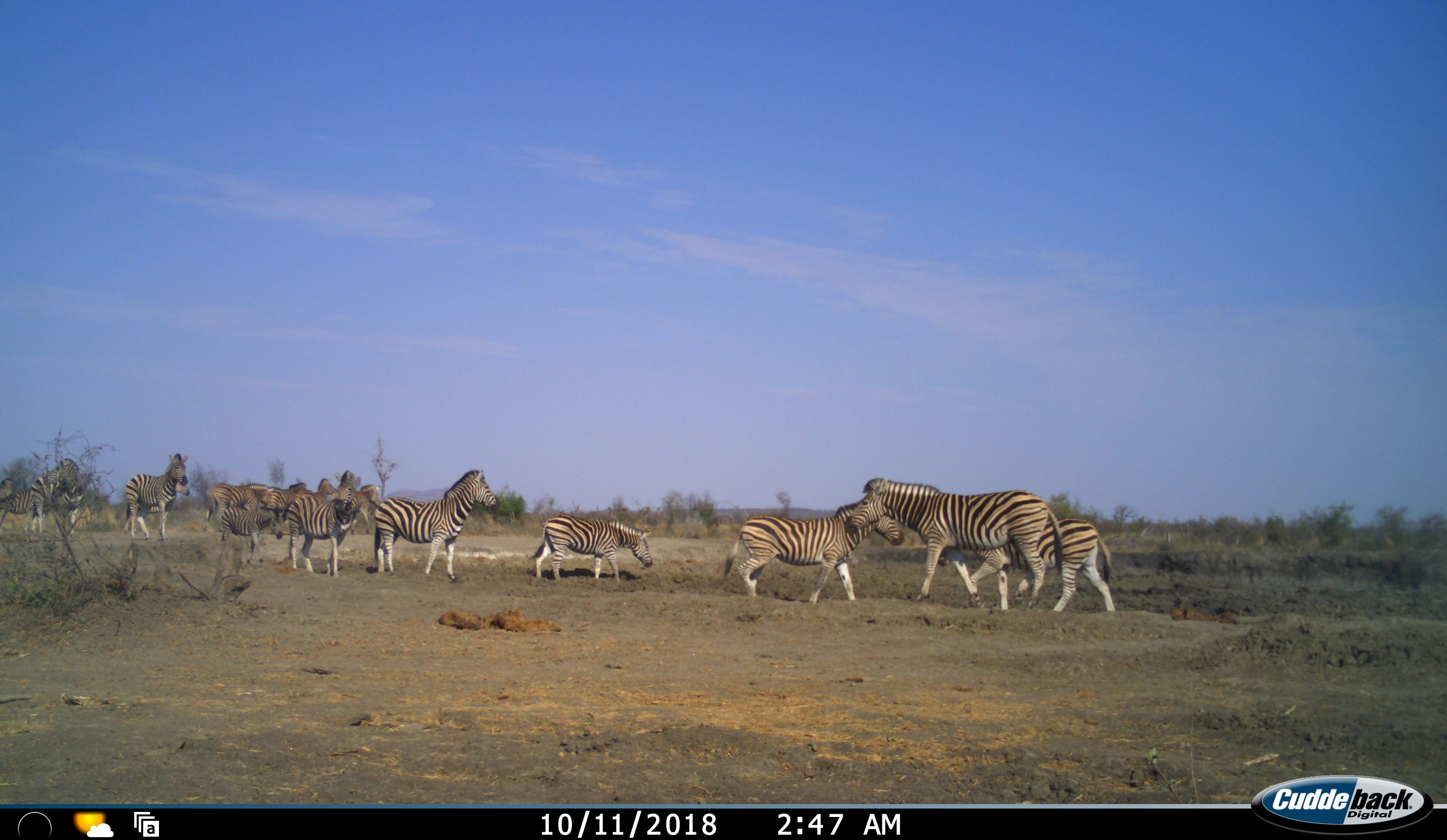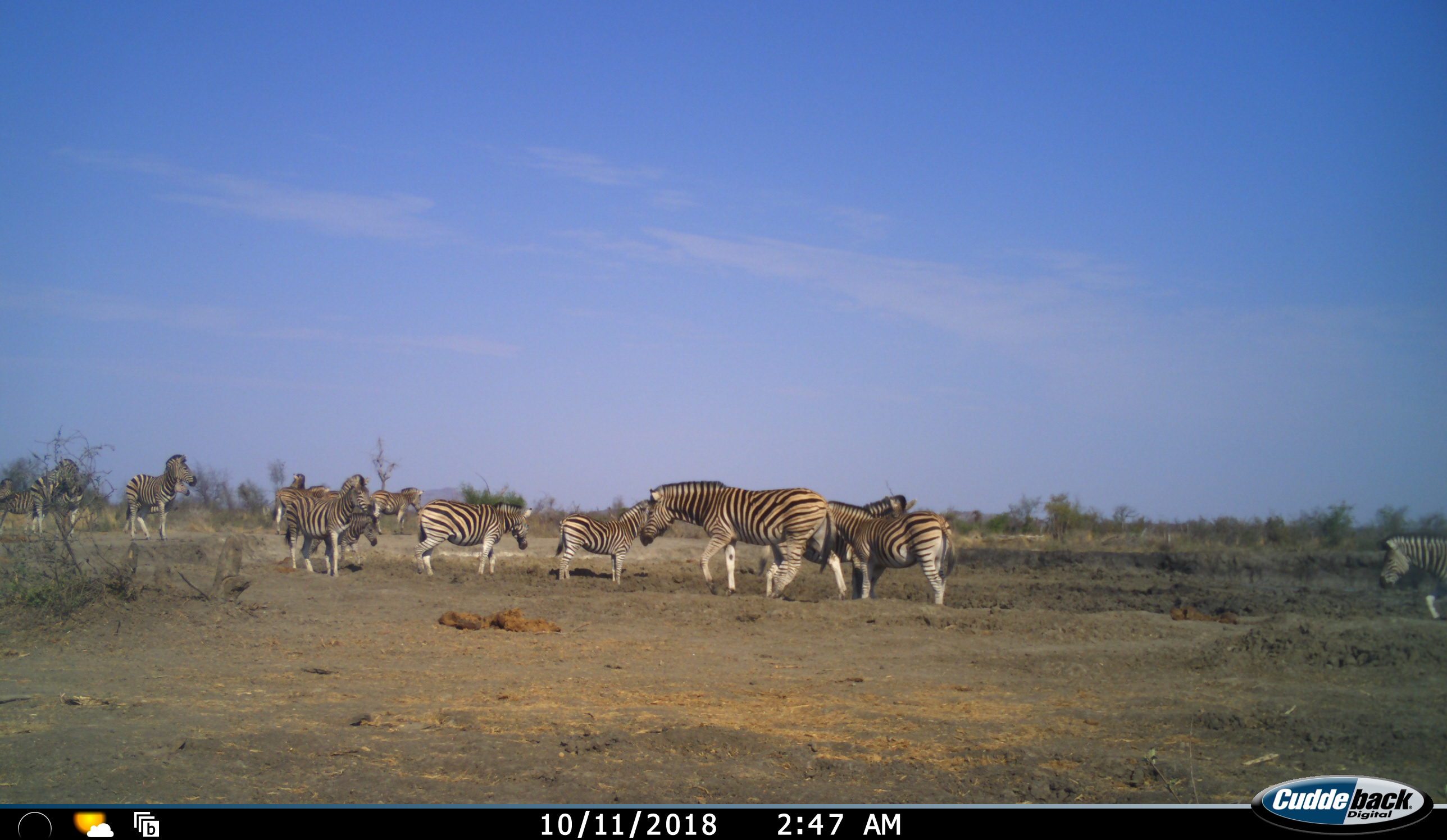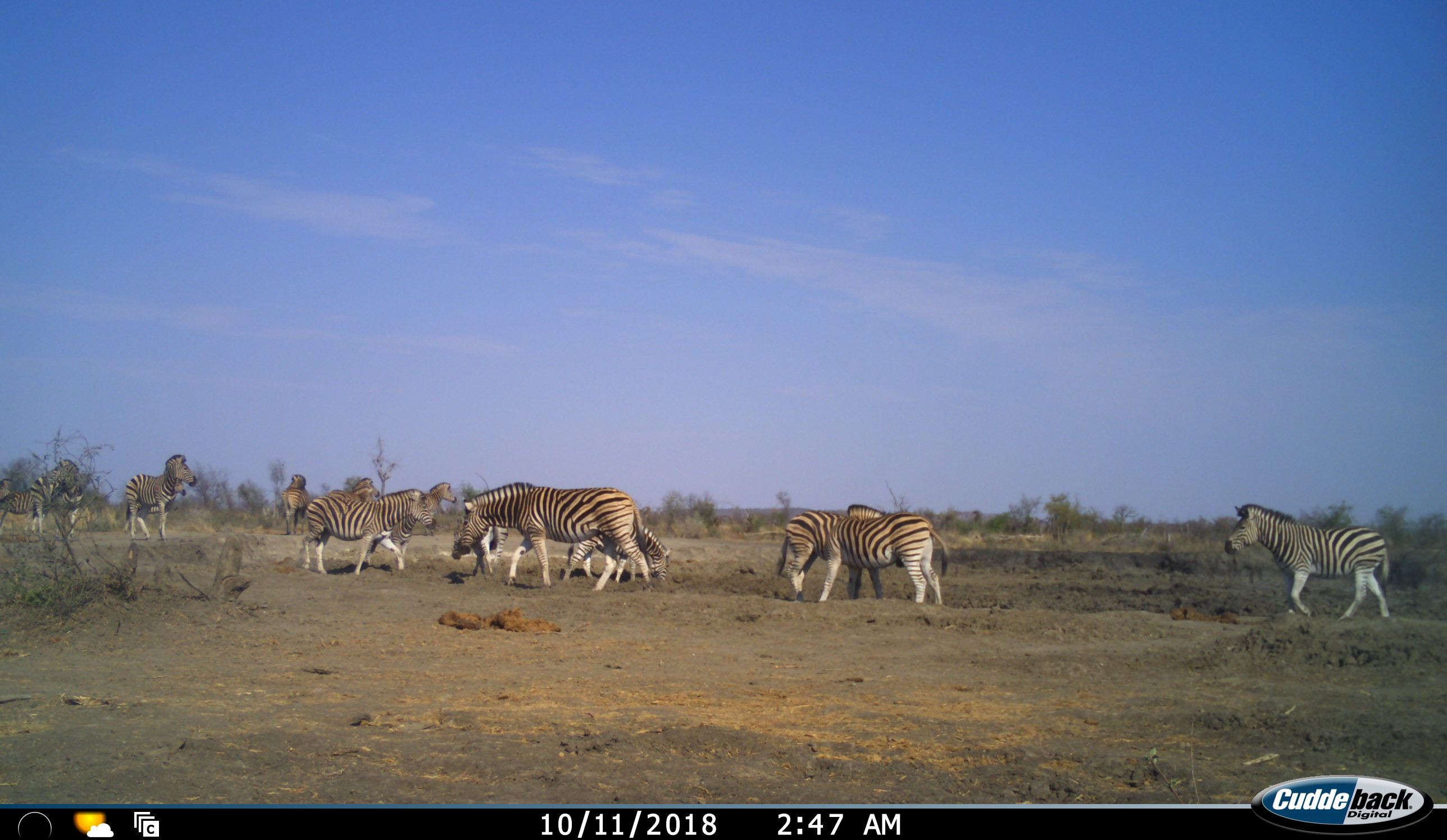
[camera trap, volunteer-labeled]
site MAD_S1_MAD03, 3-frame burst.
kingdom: Animalia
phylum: Chordata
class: Mammalia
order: Perissodactyla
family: Equidae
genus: Equus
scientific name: Equus quagga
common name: plains zebra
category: zebraplains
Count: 11-50.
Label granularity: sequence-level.